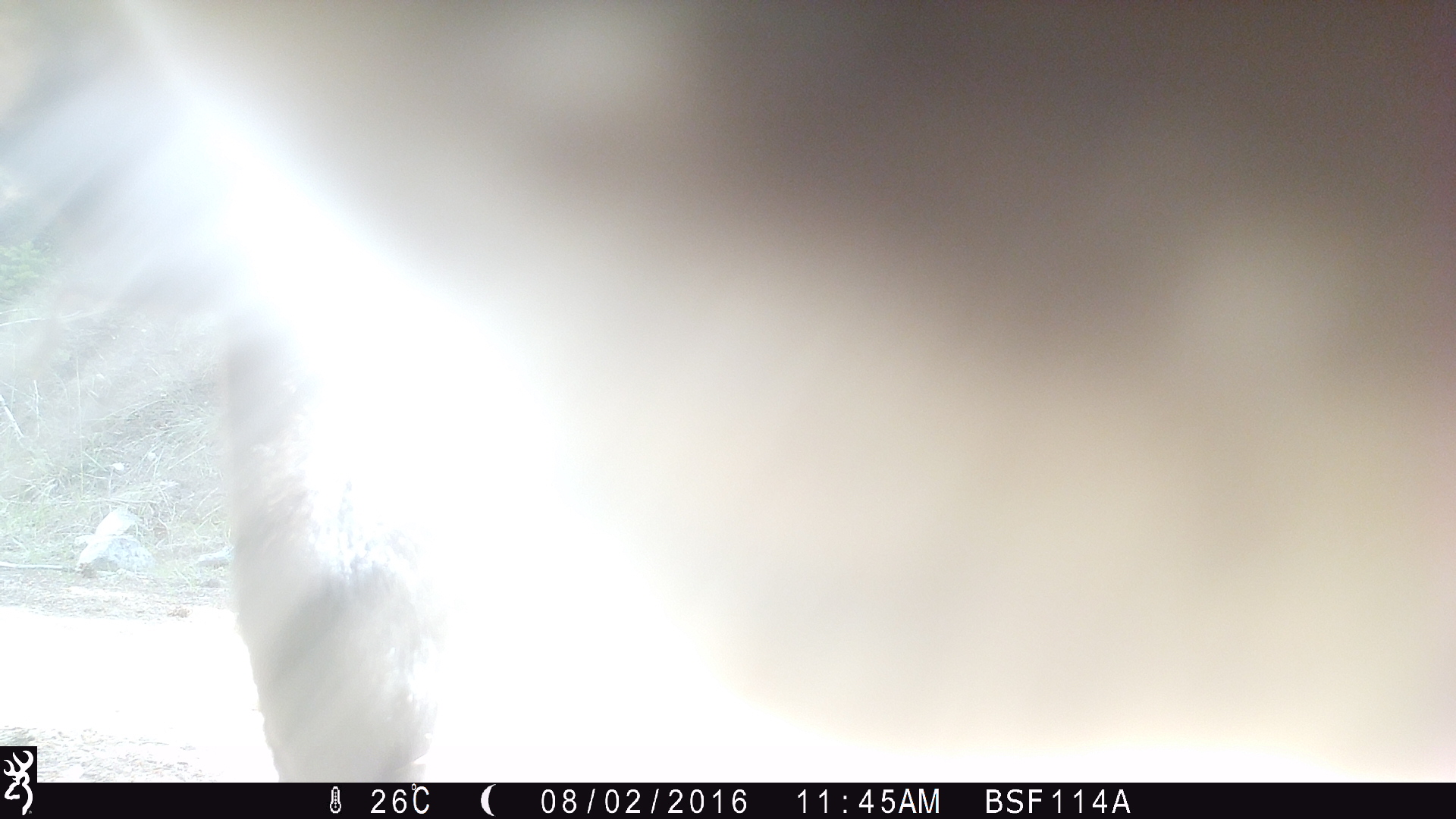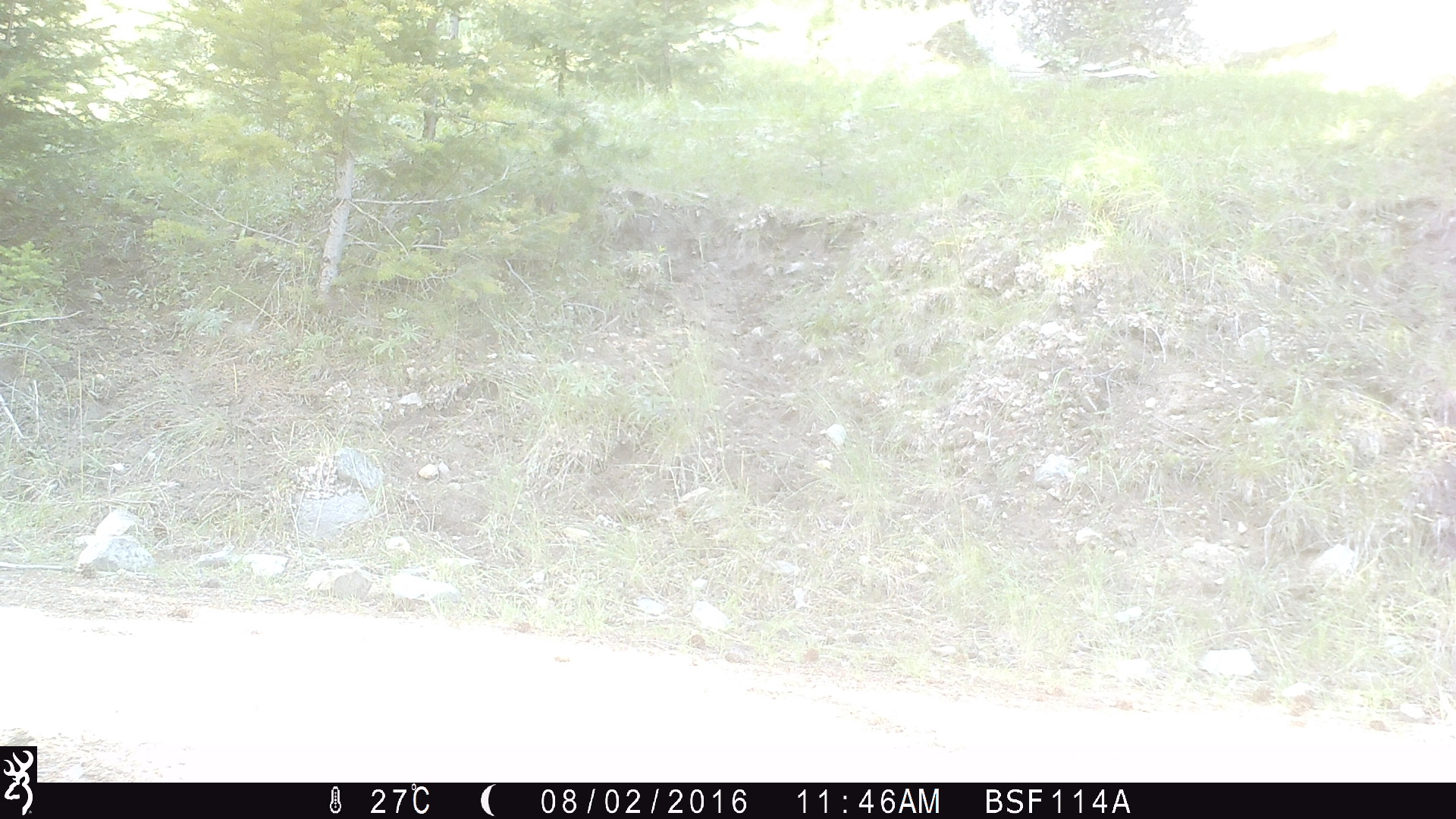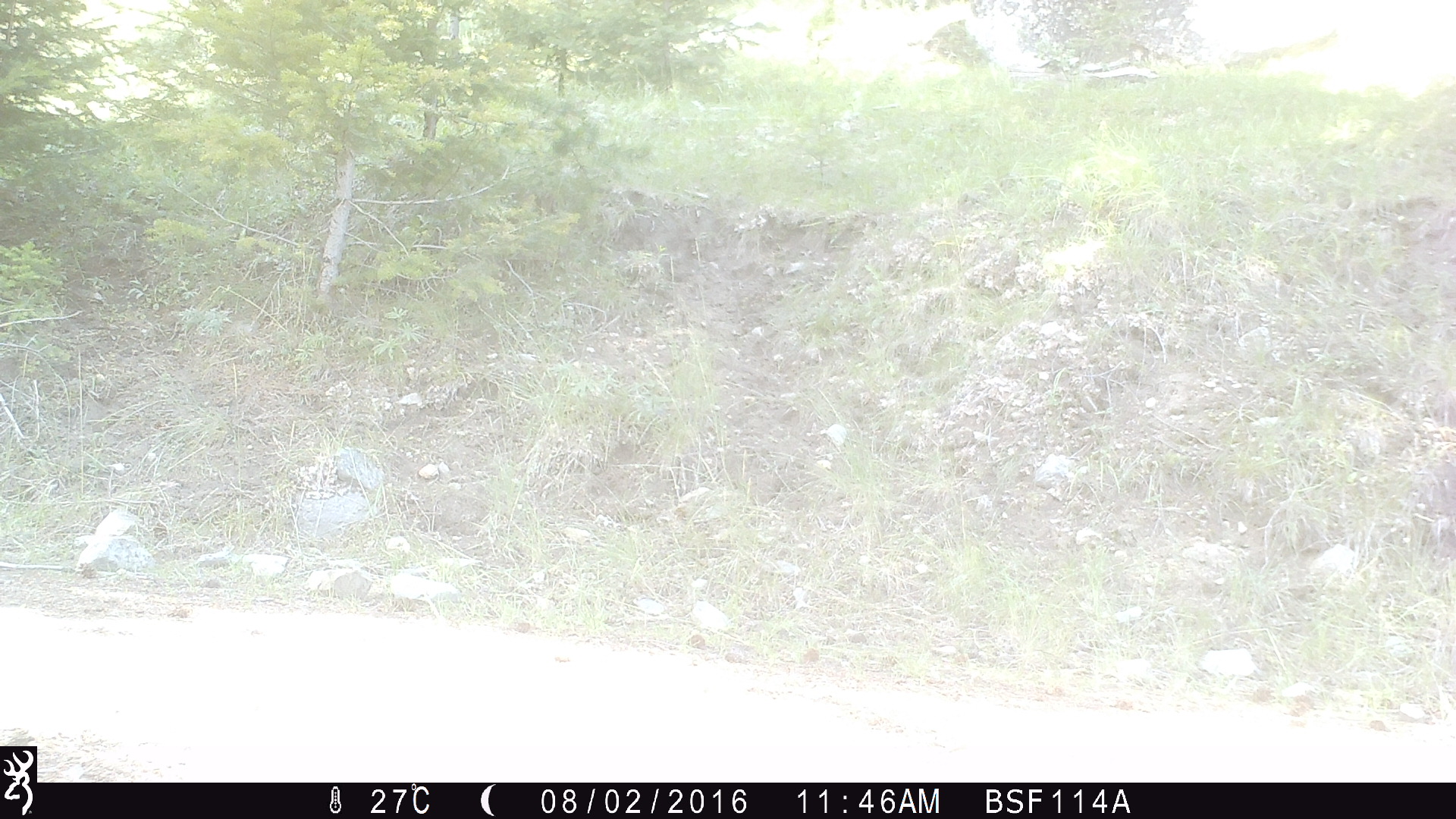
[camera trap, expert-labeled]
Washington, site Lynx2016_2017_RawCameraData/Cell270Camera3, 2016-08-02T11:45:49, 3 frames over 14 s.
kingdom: Animalia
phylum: Chordata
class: Mammalia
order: Artiodactyla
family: Bovidae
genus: Bos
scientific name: Bos taurus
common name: domestic cattle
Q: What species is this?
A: Domestic cattle (Bos taurus).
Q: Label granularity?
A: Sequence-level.